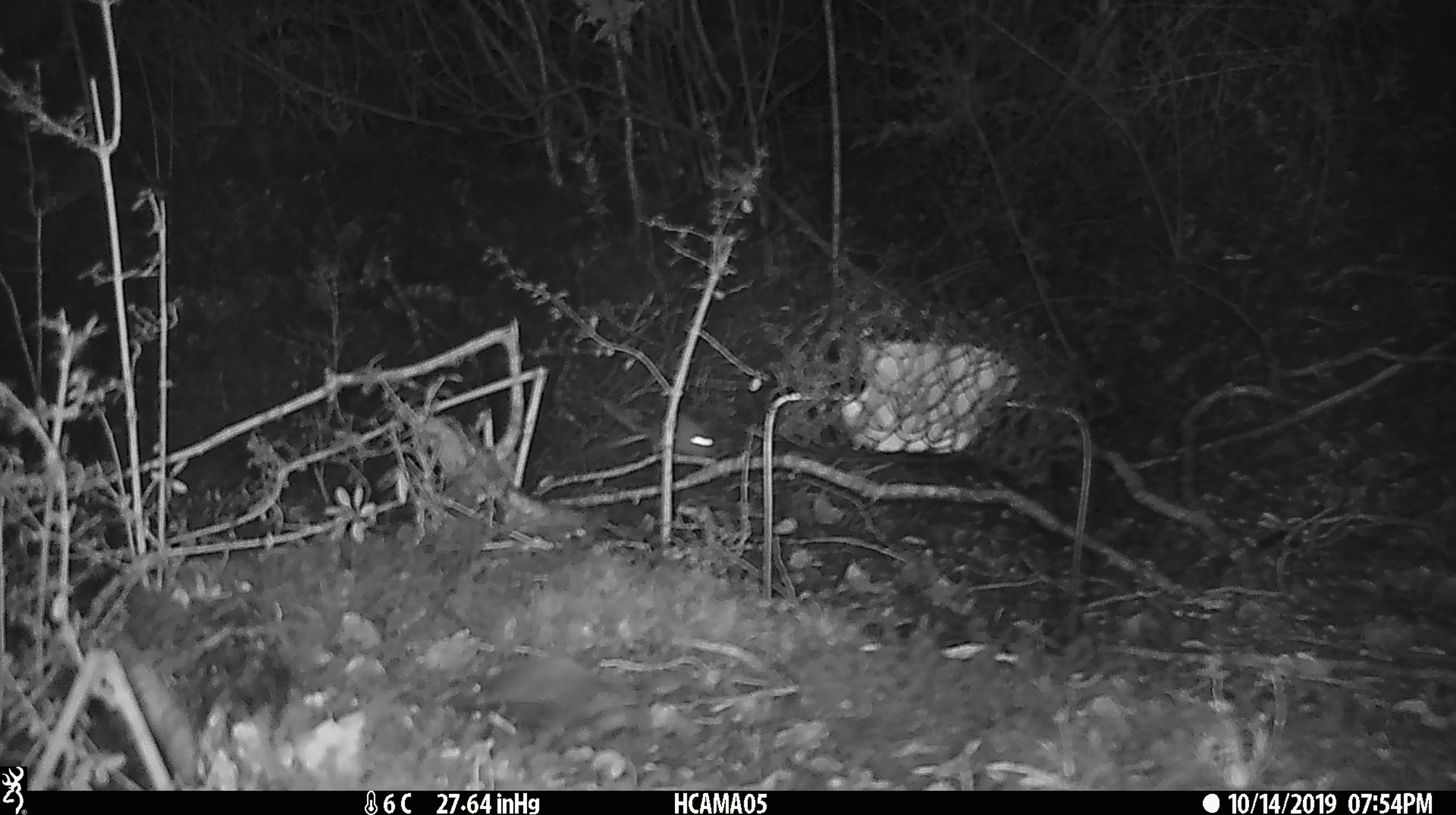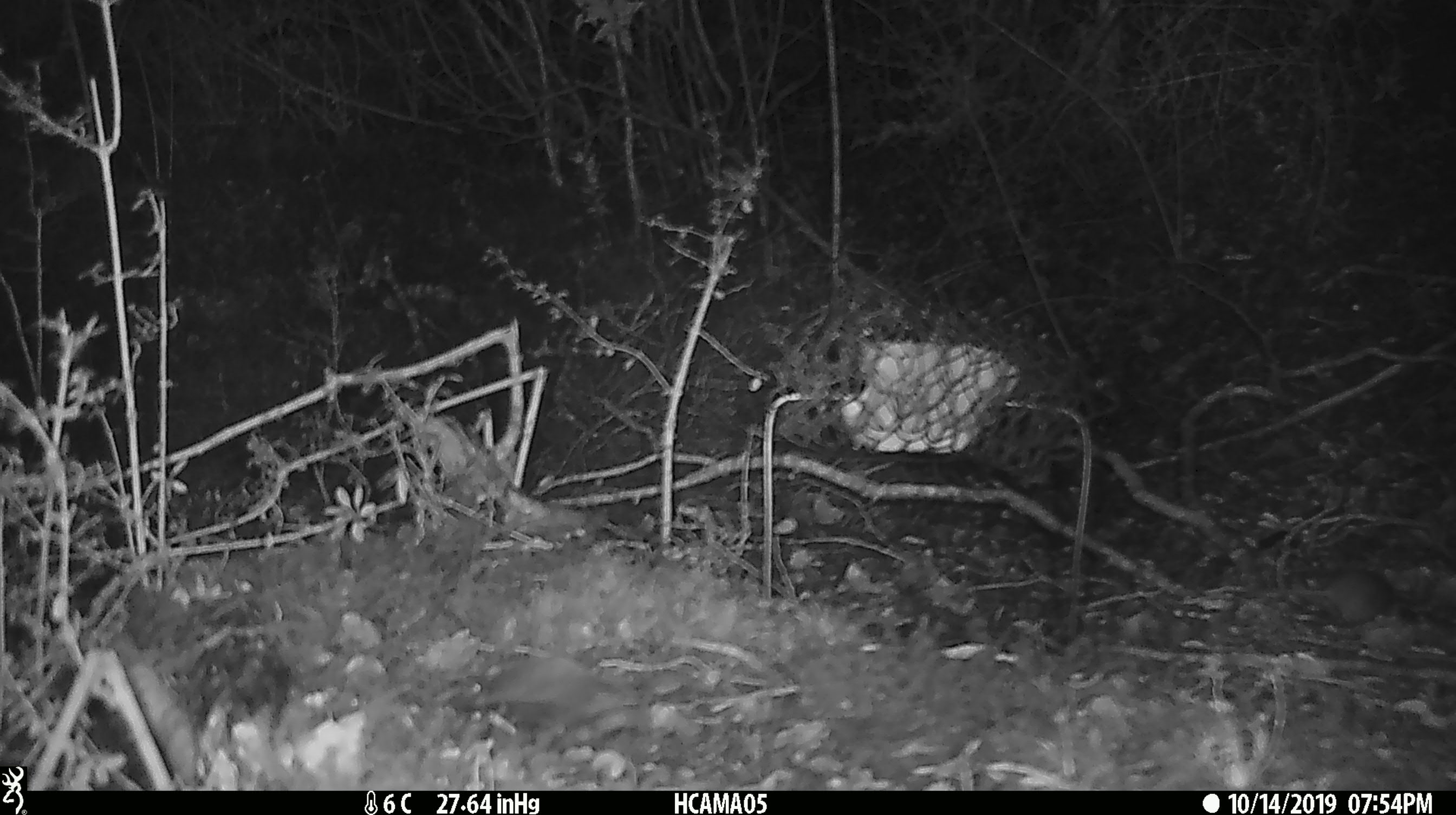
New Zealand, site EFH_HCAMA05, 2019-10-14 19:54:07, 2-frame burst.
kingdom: Animalia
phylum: Chordata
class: Mammalia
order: Rodentia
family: Muridae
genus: Mus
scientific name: Mus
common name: mouse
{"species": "mouse (Mus)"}